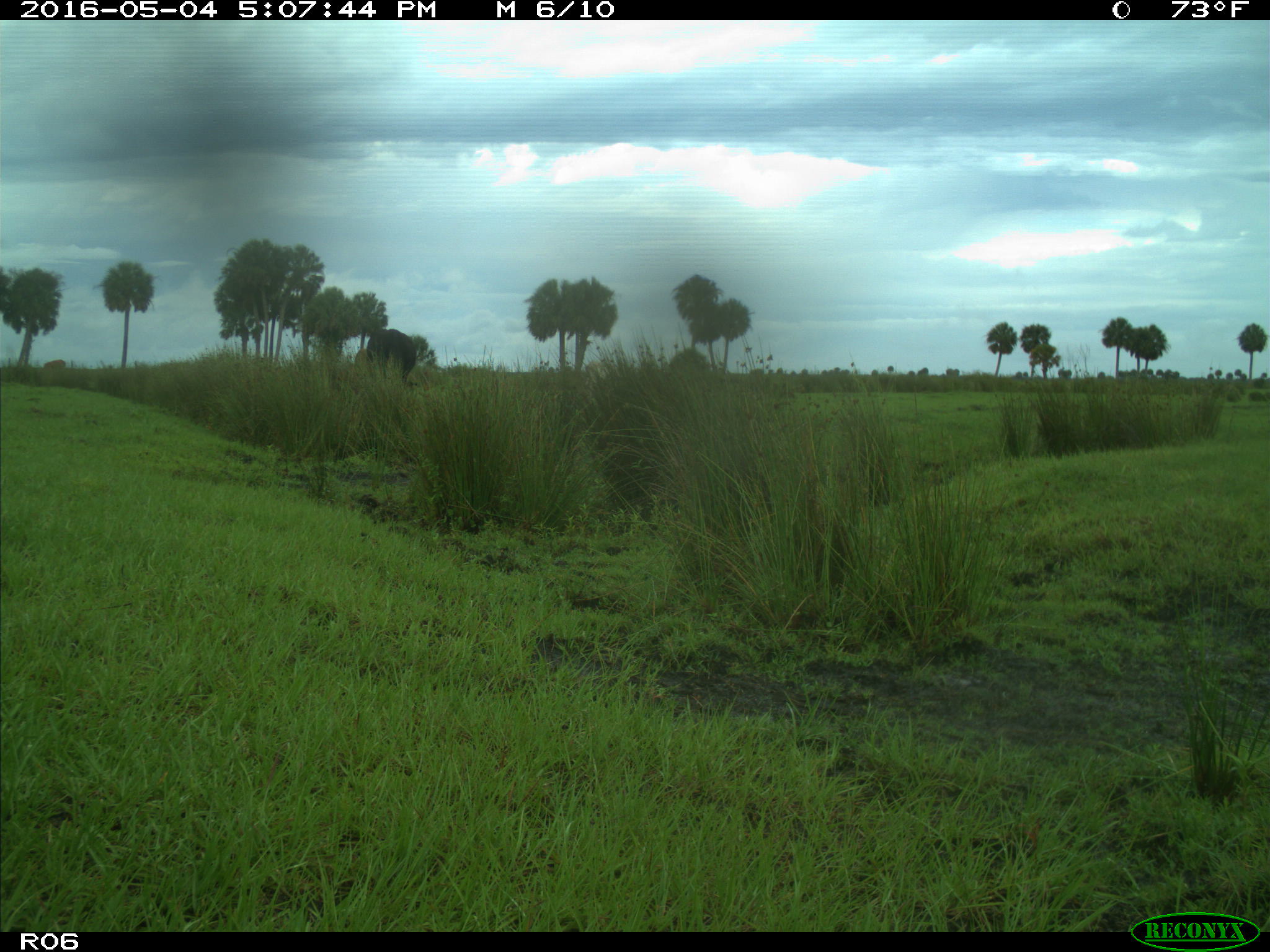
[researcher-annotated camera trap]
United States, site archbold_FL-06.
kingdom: Animalia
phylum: Chordata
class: Mammalia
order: Artiodactyla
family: Bovidae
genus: Bos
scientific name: Bos taurus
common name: domestic cow